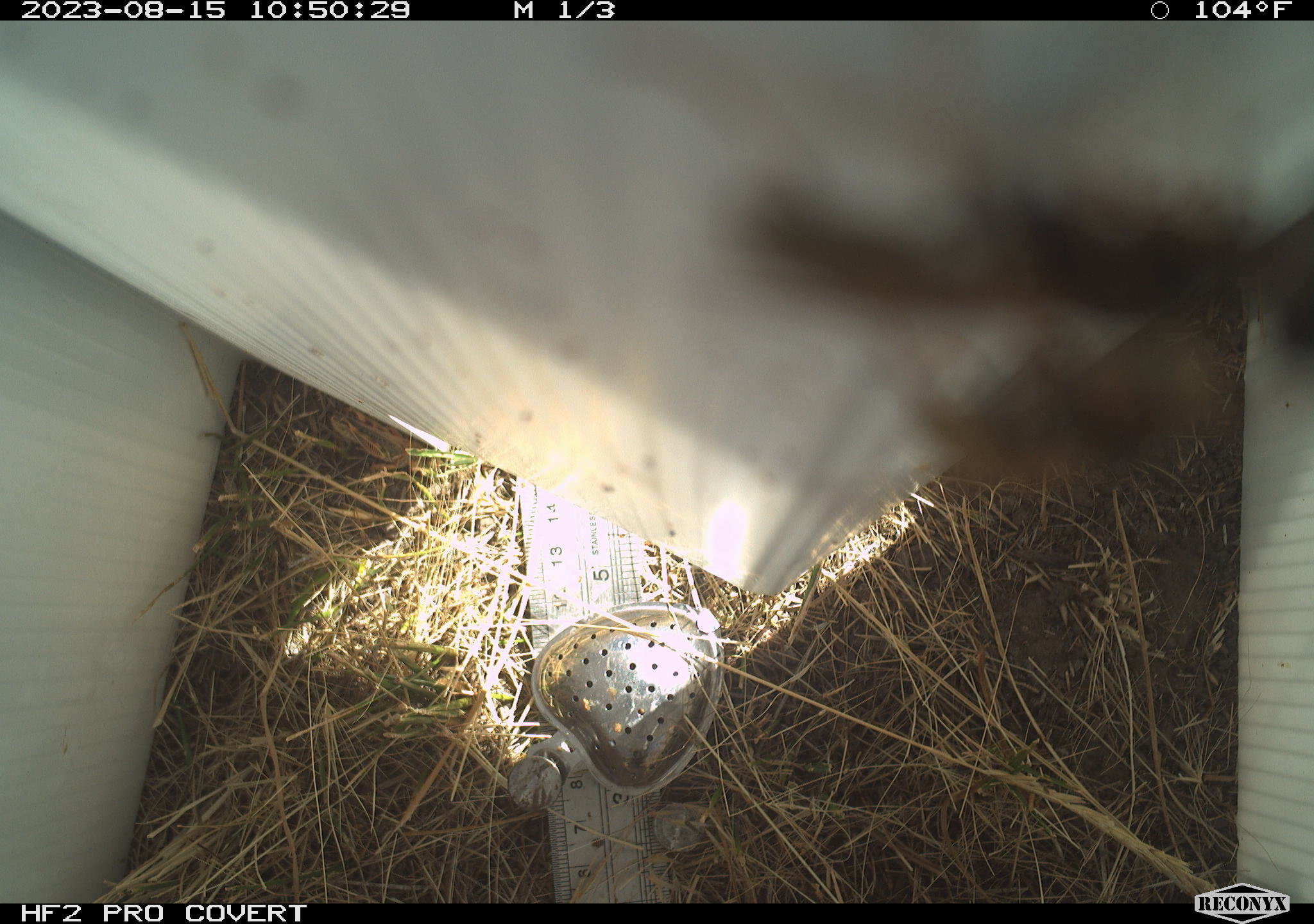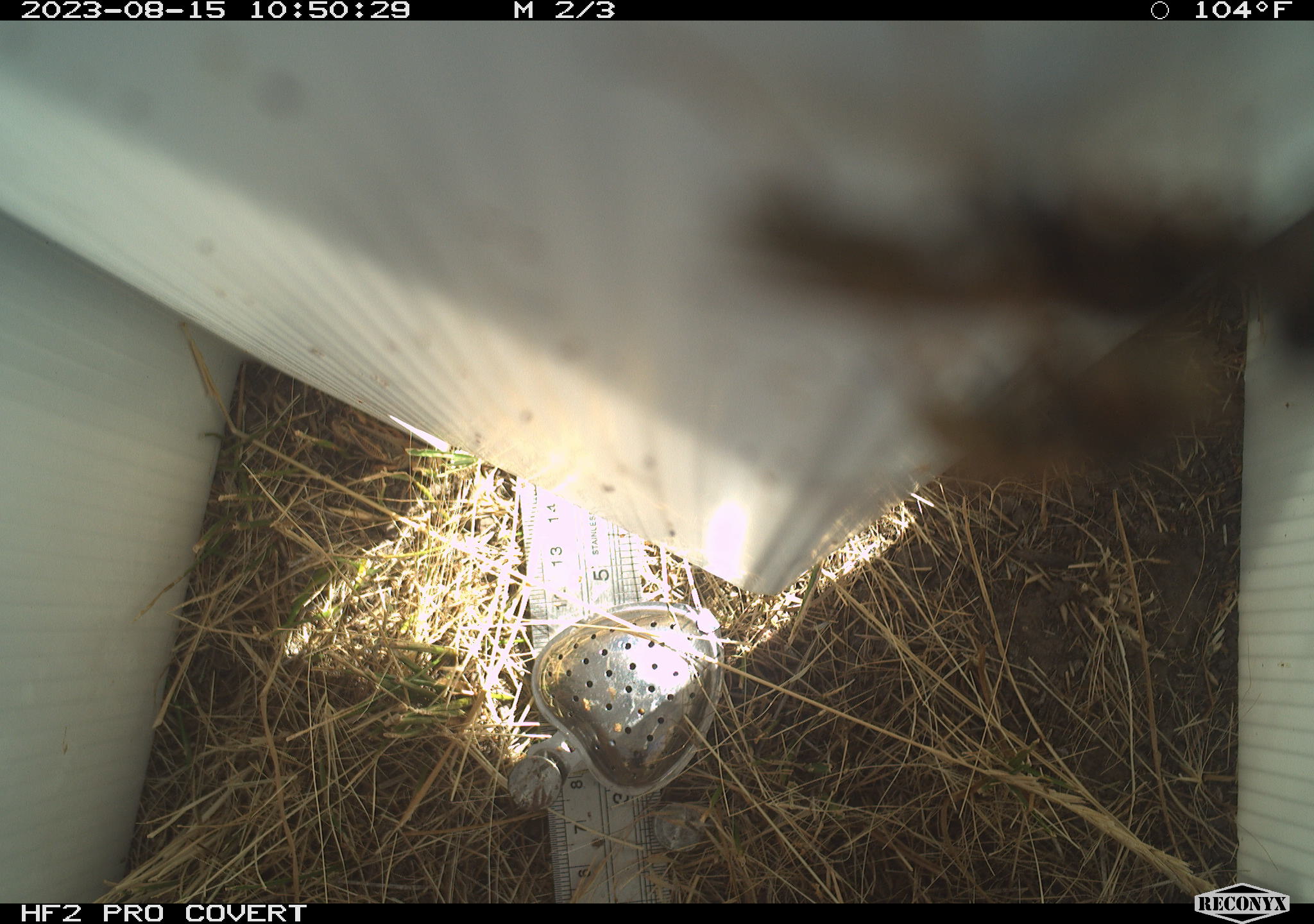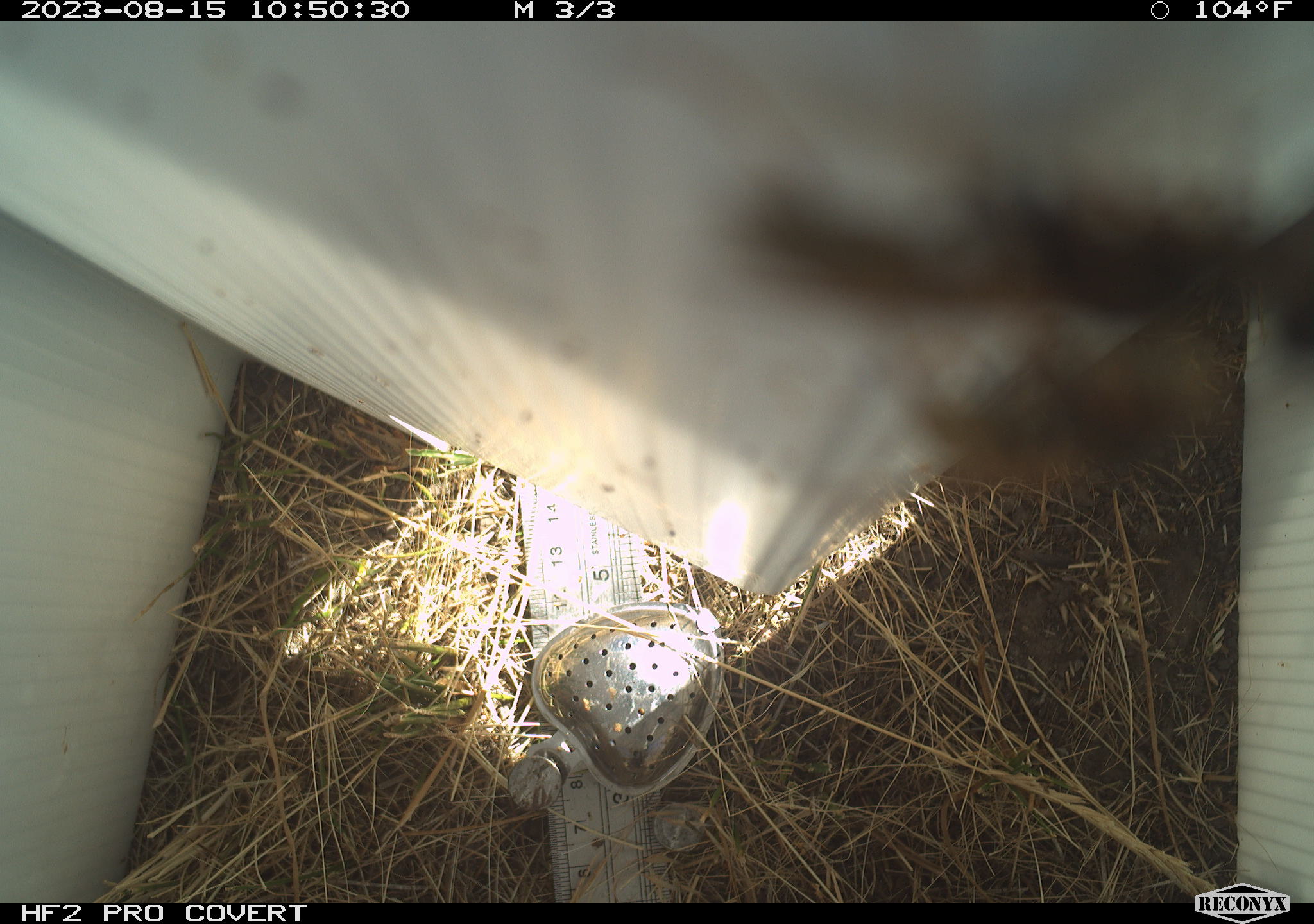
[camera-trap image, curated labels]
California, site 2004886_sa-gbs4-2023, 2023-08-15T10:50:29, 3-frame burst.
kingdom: Animalia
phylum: Arthropoda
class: Insecta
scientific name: Insecta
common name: insect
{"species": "insect (Insecta)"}